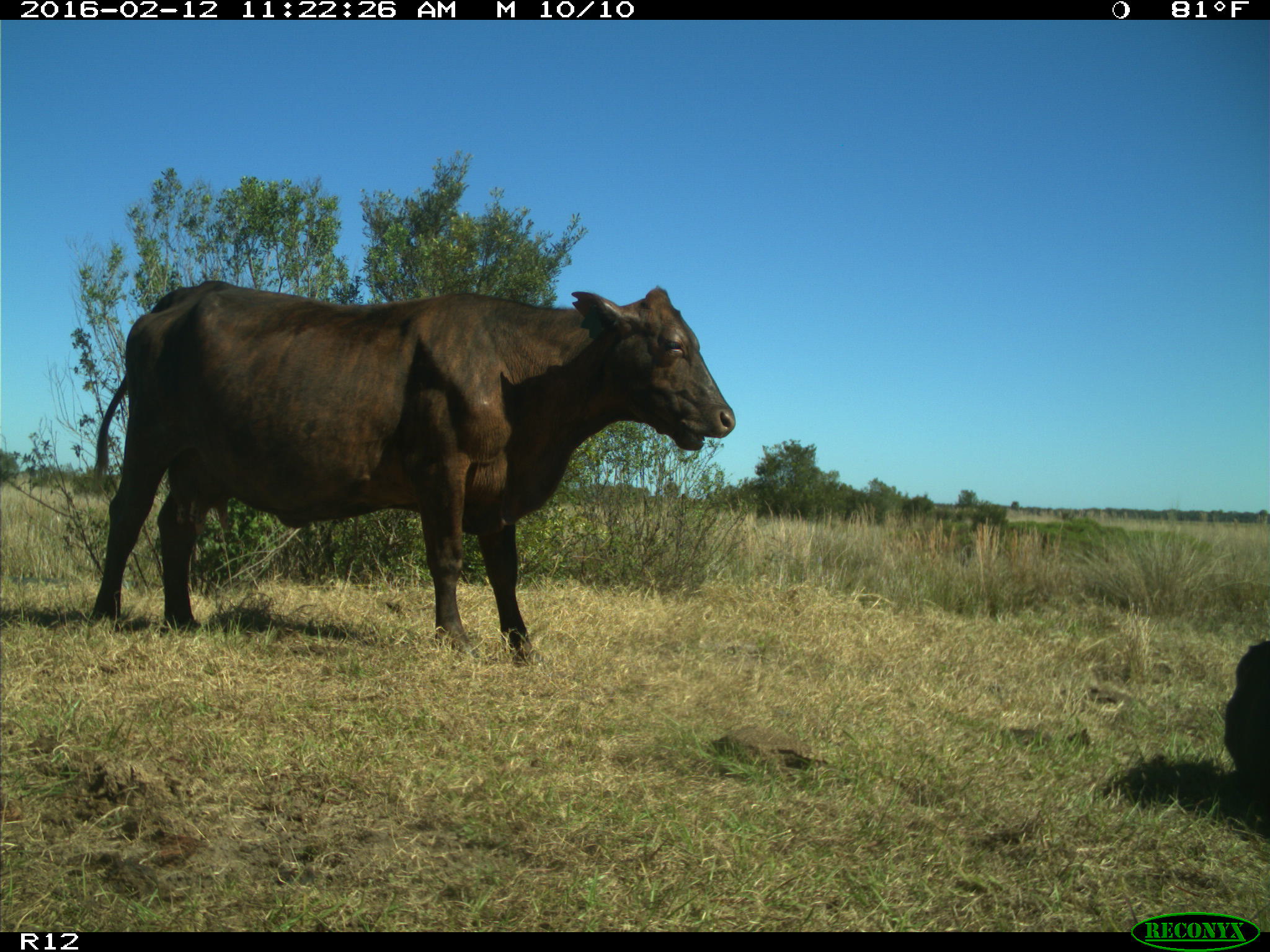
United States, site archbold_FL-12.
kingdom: Animalia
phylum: Chordata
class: Mammalia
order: Artiodactyla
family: Bovidae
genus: Bos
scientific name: Bos taurus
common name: domestic cow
Bos taurus (domestic cow).